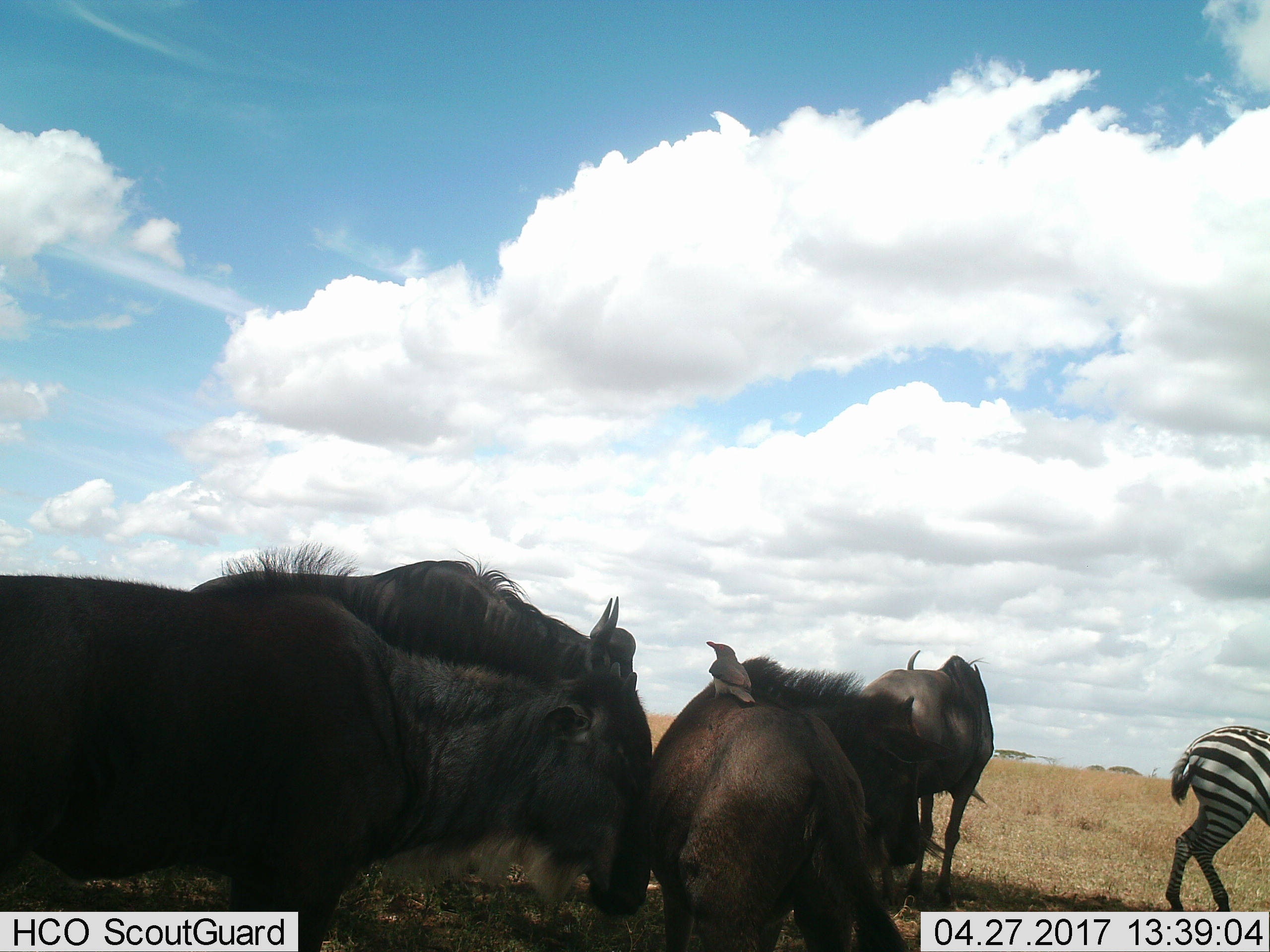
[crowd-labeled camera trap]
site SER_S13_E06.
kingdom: Animalia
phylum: Chordata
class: Mammalia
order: Artiodactyla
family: Bovidae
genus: Connochaetes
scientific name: Connochaetes taurinus taurinus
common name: blue wildebeest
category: wildebeestblue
Wildebeestblue (blue wildebeest) (Connochaetes taurinus taurinus), count 4. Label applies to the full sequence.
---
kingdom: Animalia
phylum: Chordata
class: Mammalia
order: Perissodactyla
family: Equidae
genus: Equus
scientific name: Equus quagga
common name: plains zebra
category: zebraplains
Zebraplains (plains zebra) (Equus quagga), count 1. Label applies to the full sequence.